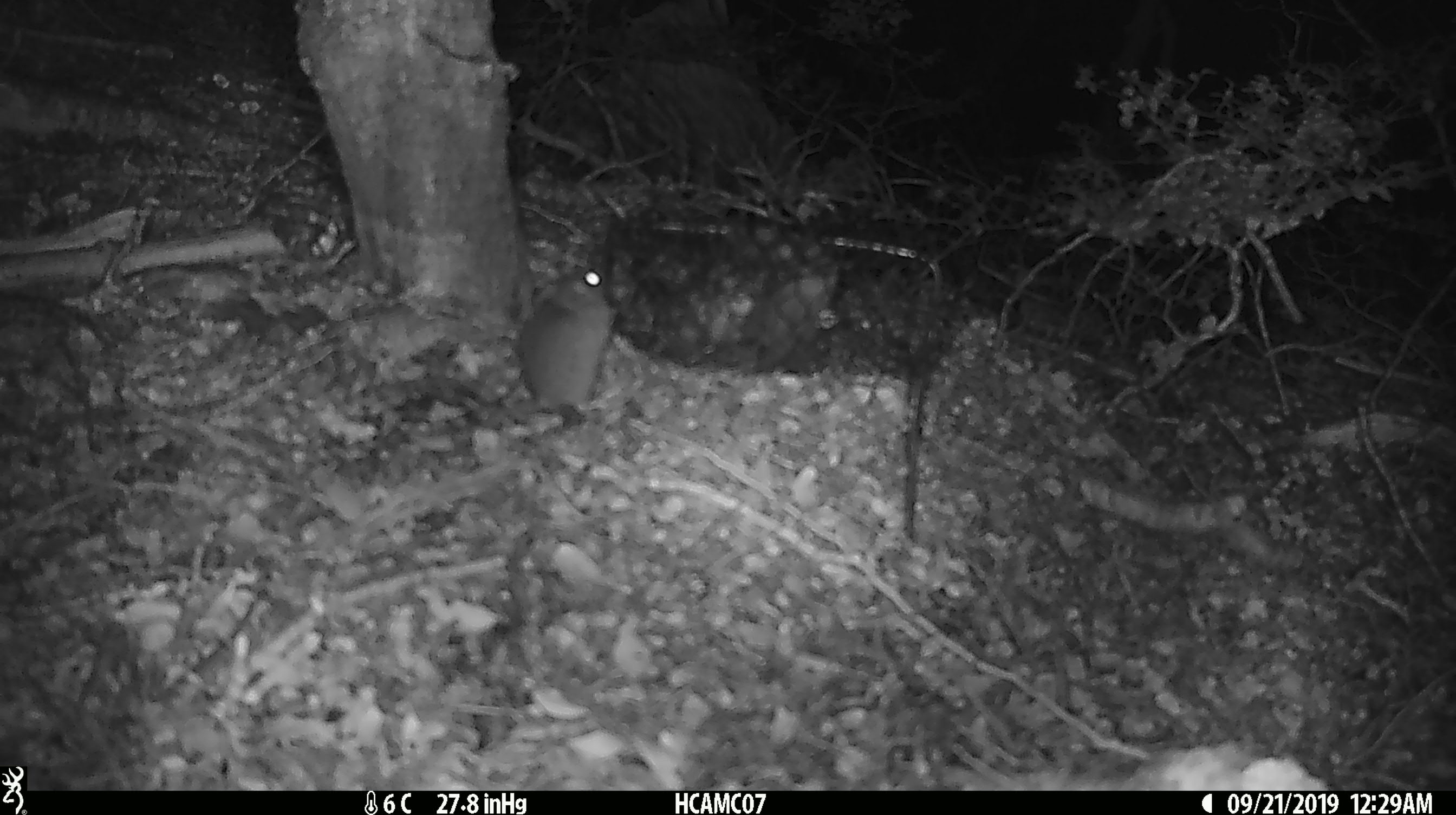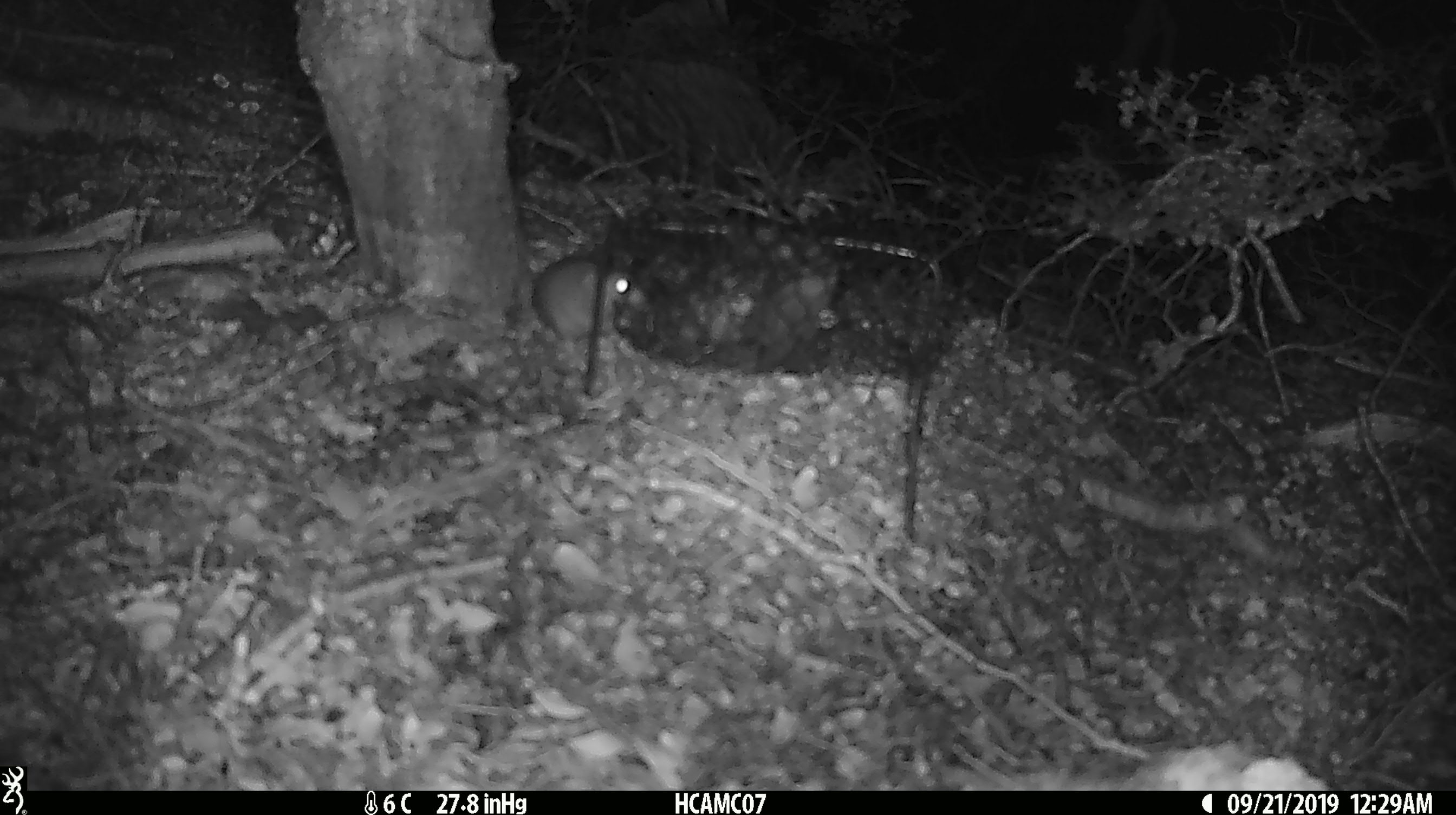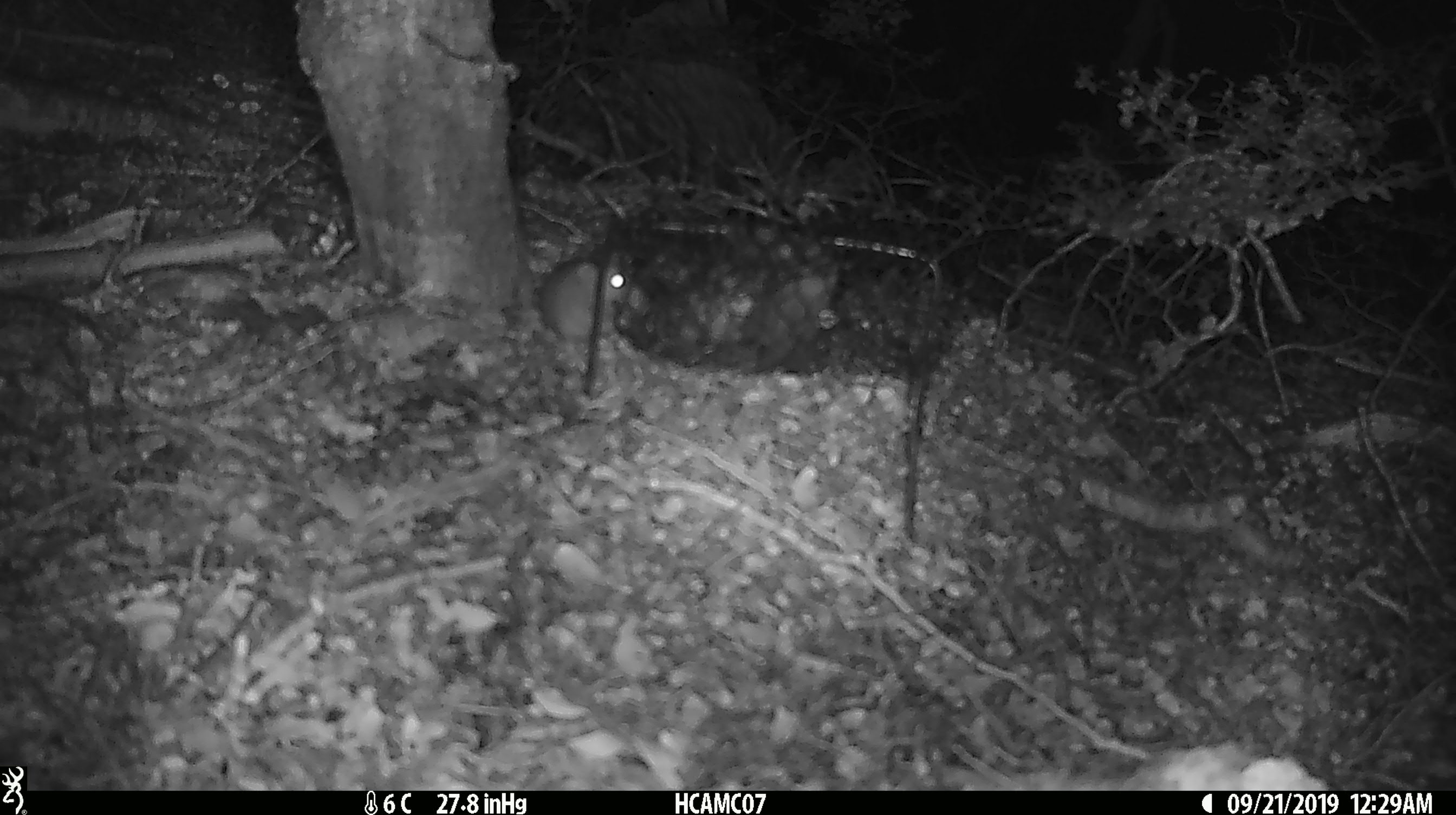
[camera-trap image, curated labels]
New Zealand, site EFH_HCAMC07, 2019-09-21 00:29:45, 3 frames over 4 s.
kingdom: Animalia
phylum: Chordata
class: Mammalia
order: Rodentia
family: Muridae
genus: Mus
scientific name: Mus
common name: mouse